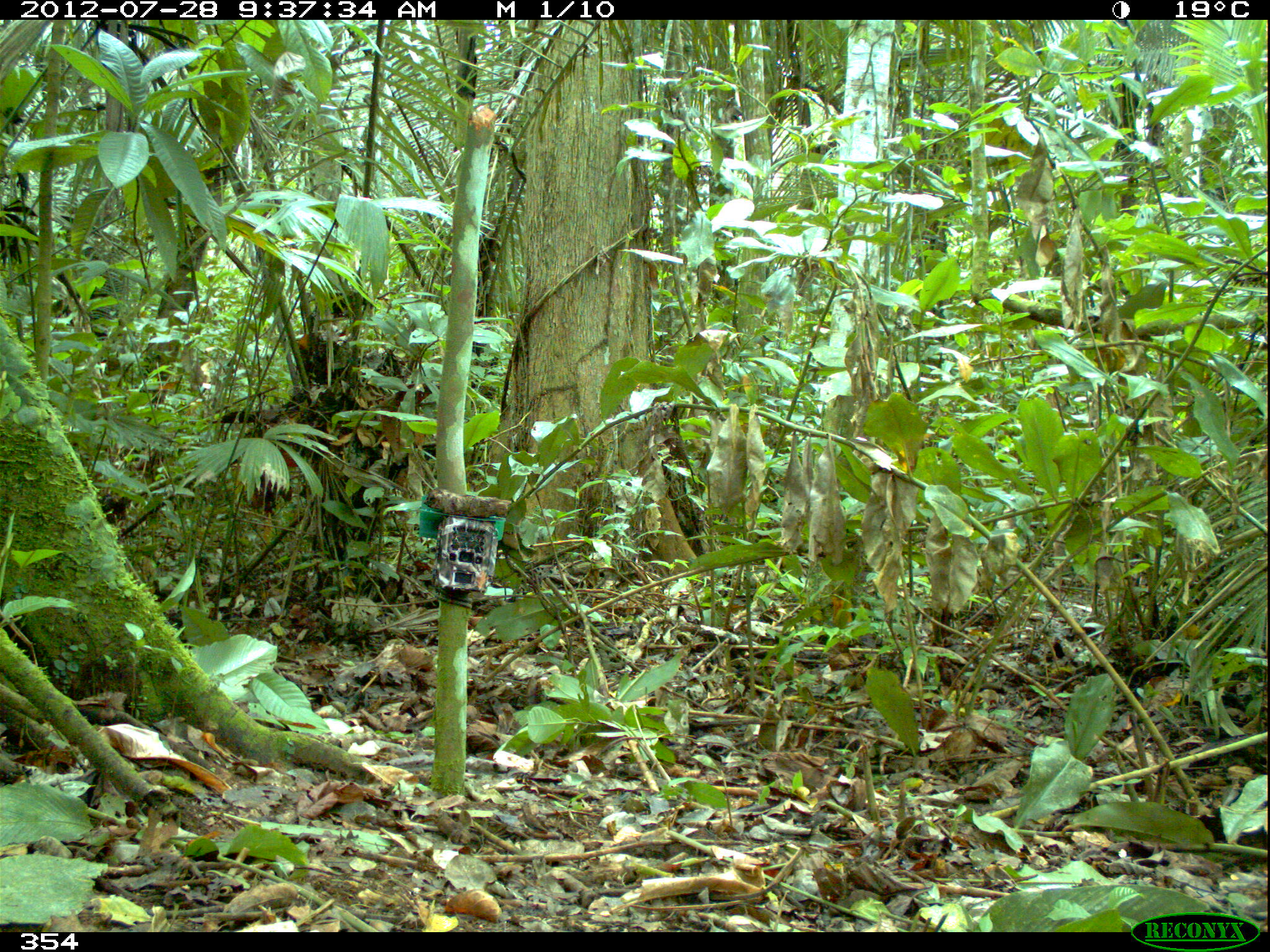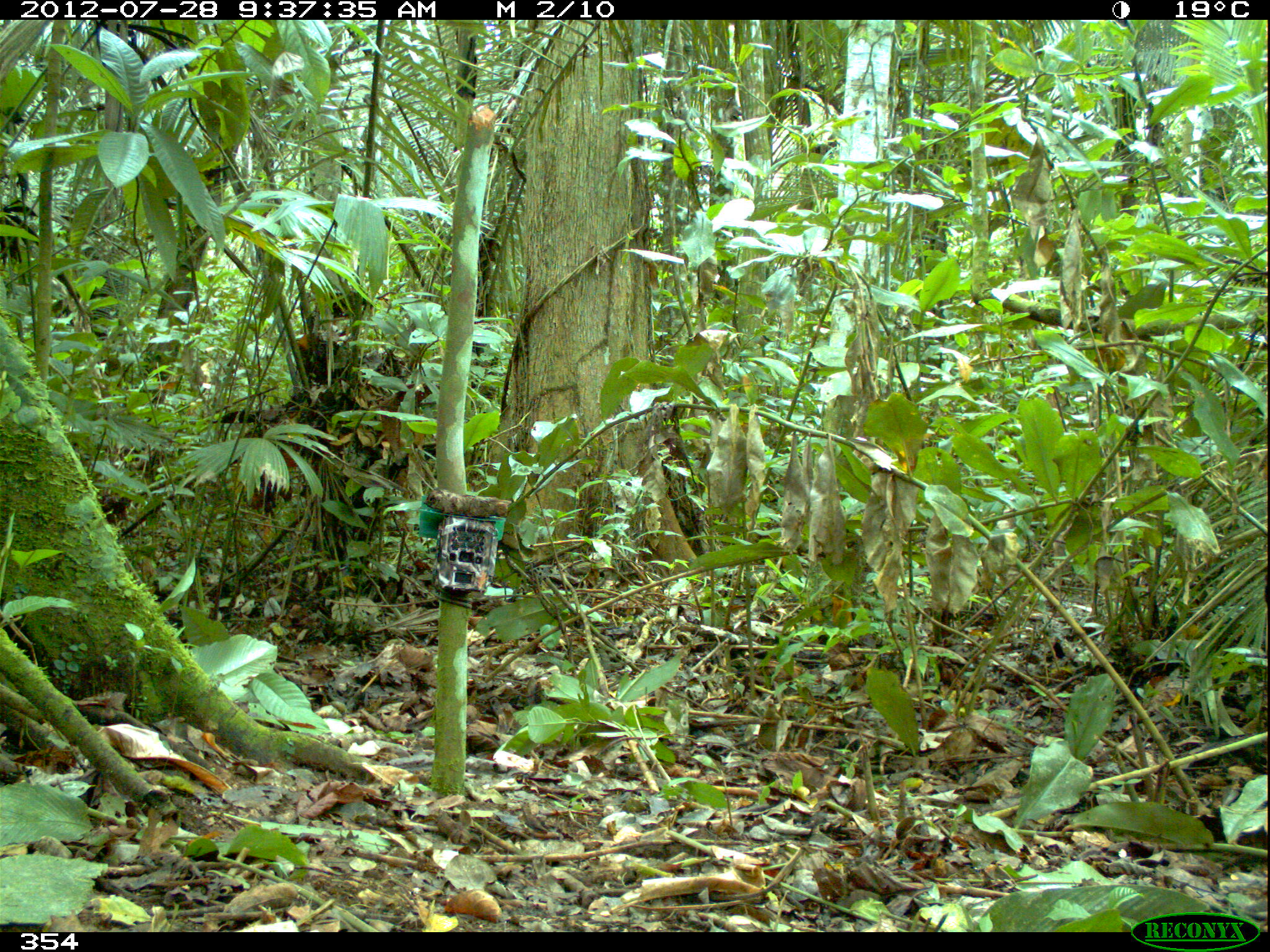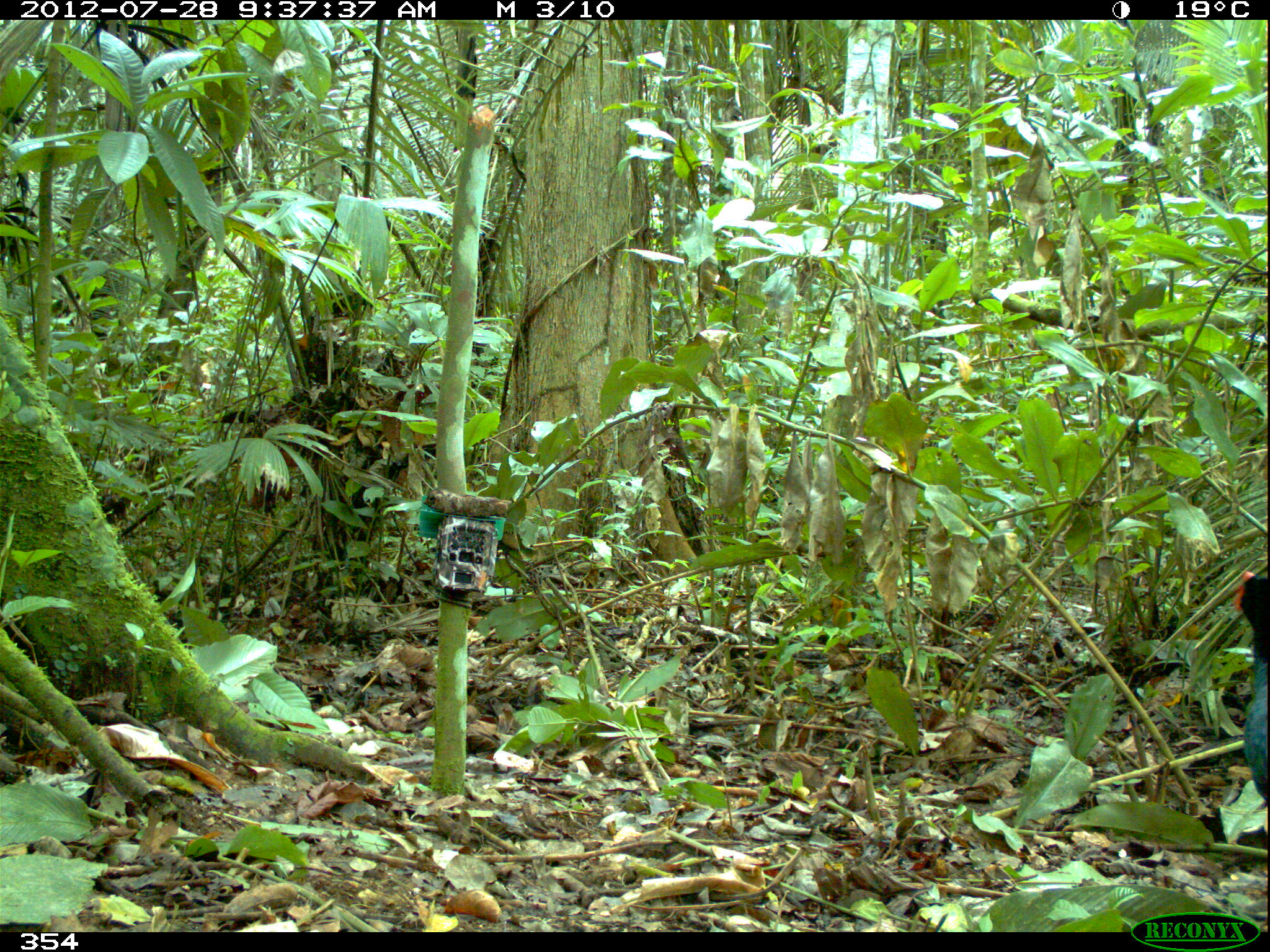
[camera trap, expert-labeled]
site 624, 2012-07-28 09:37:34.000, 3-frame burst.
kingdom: Animalia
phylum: Chordata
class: Aves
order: Galliformes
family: Cracidae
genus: Mitu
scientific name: Mitu tuberosum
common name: razor-billed curassow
Mitu tuberosum (razor-billed curassow).